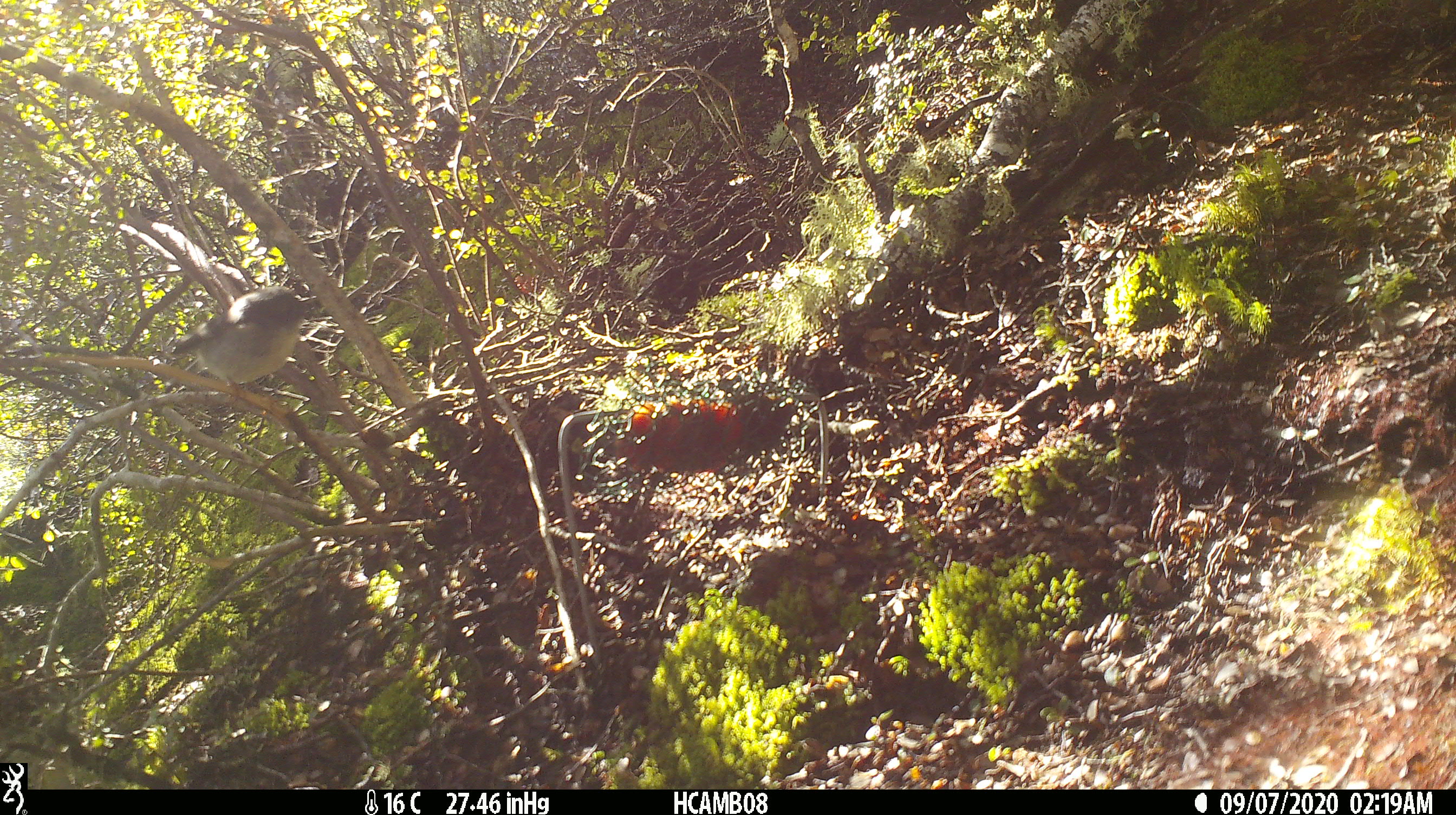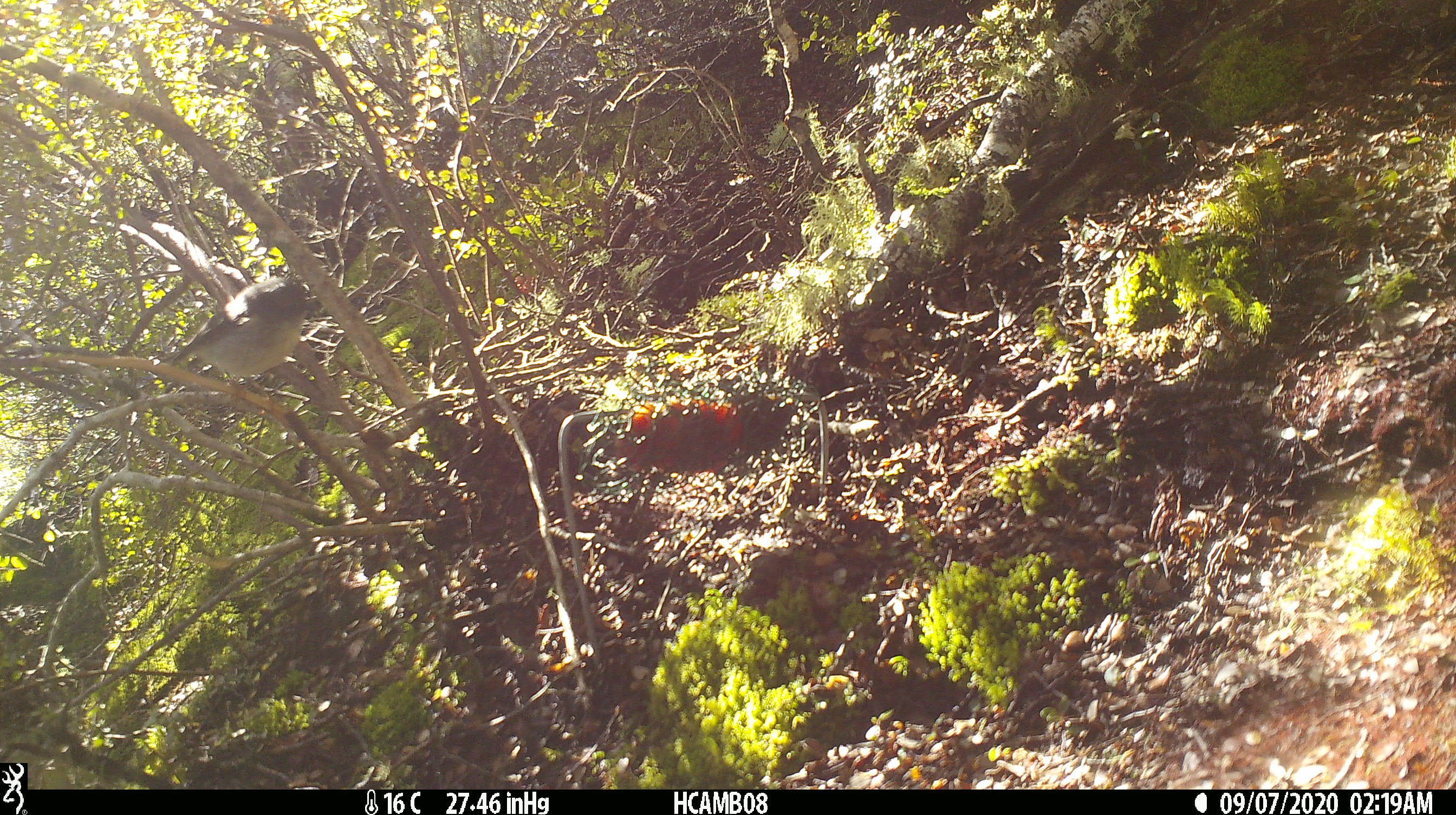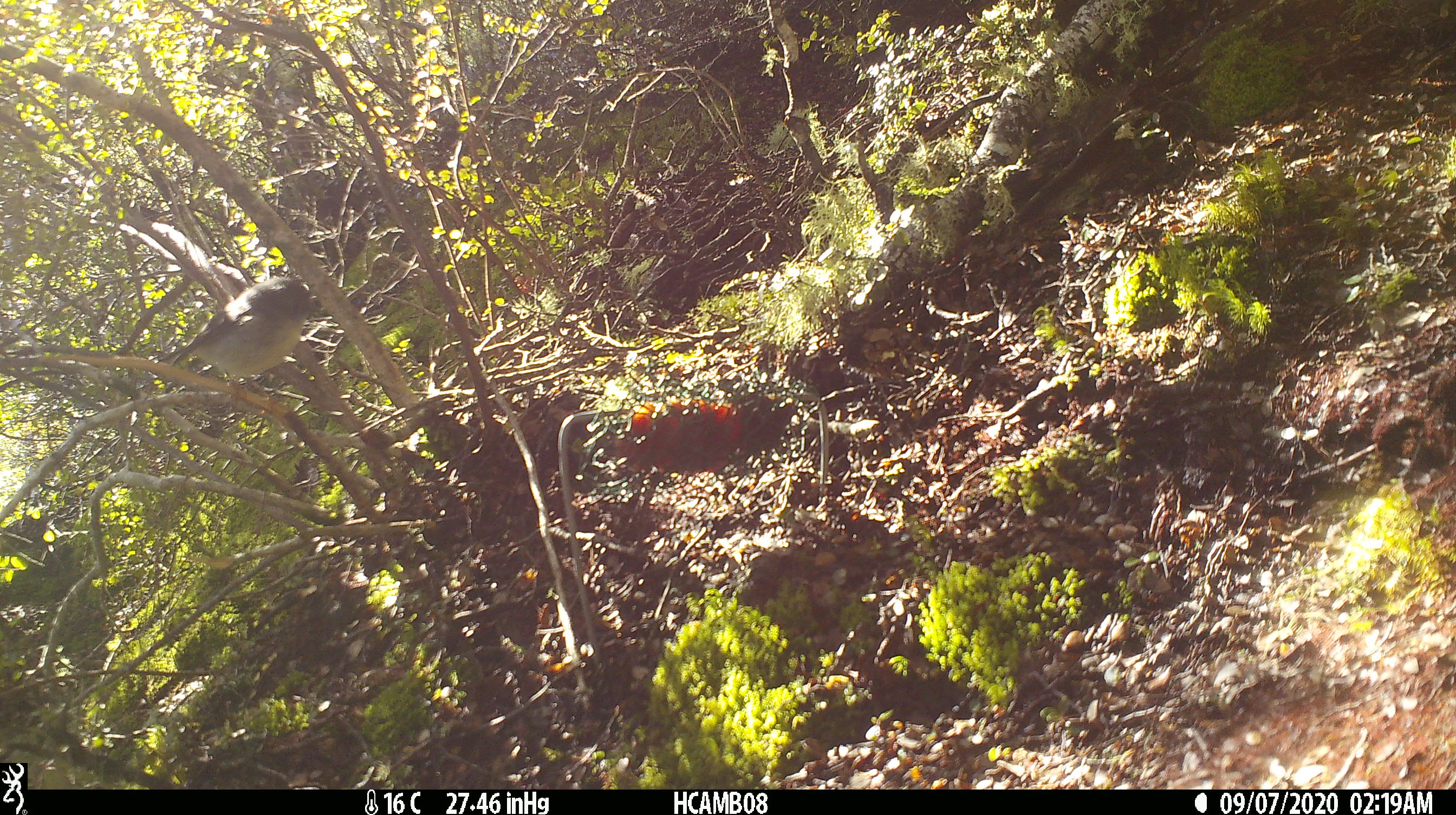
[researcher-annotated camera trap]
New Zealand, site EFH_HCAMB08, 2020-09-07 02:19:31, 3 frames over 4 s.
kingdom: Animalia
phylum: Chordata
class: Aves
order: Passeriformes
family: Petroicidae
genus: Petroica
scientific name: Petroica macrocephala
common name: tomtit